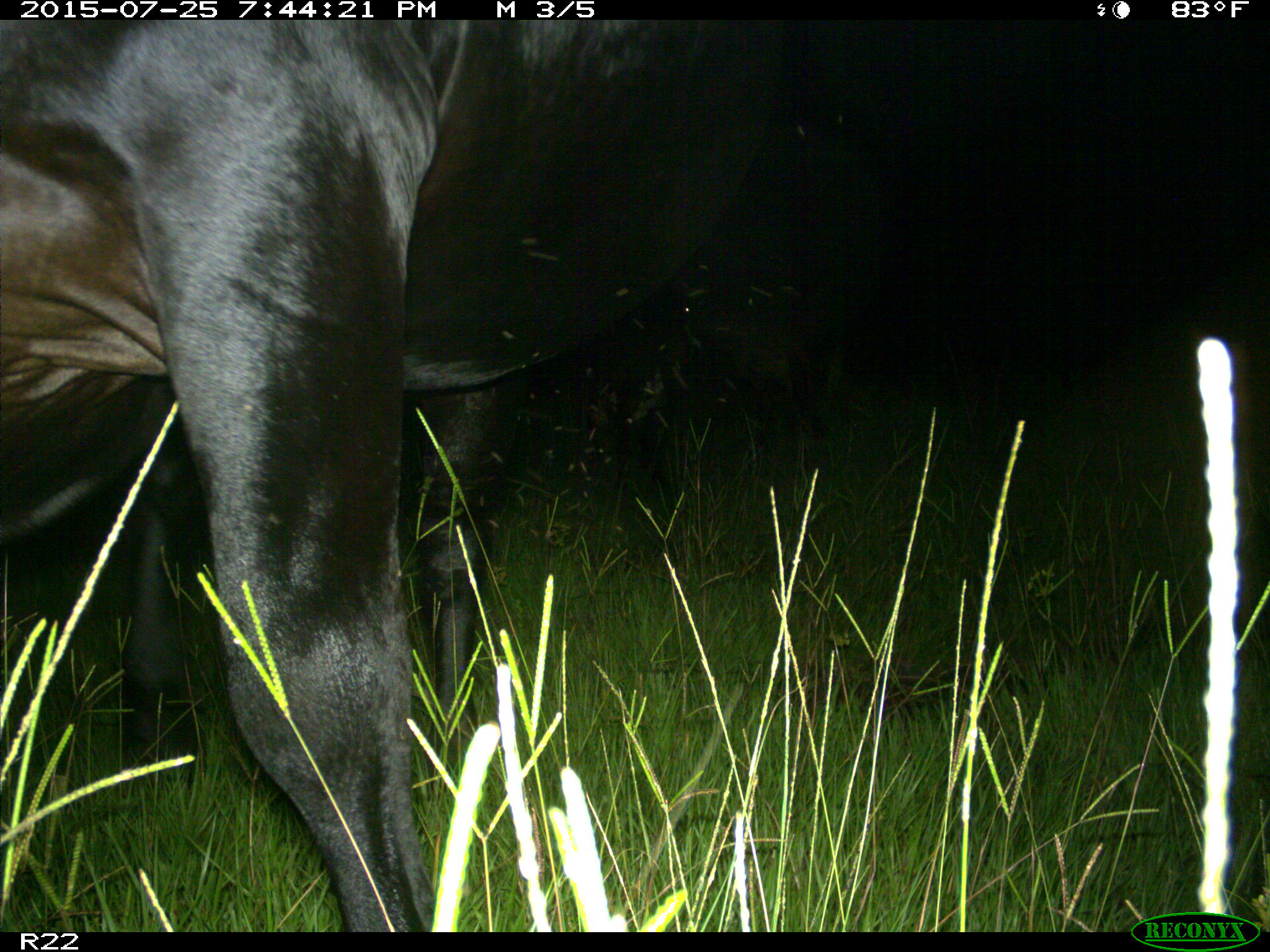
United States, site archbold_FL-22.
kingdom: Animalia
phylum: Chordata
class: Mammalia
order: Artiodactyla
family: Bovidae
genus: Bos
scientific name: Bos taurus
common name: domestic cow